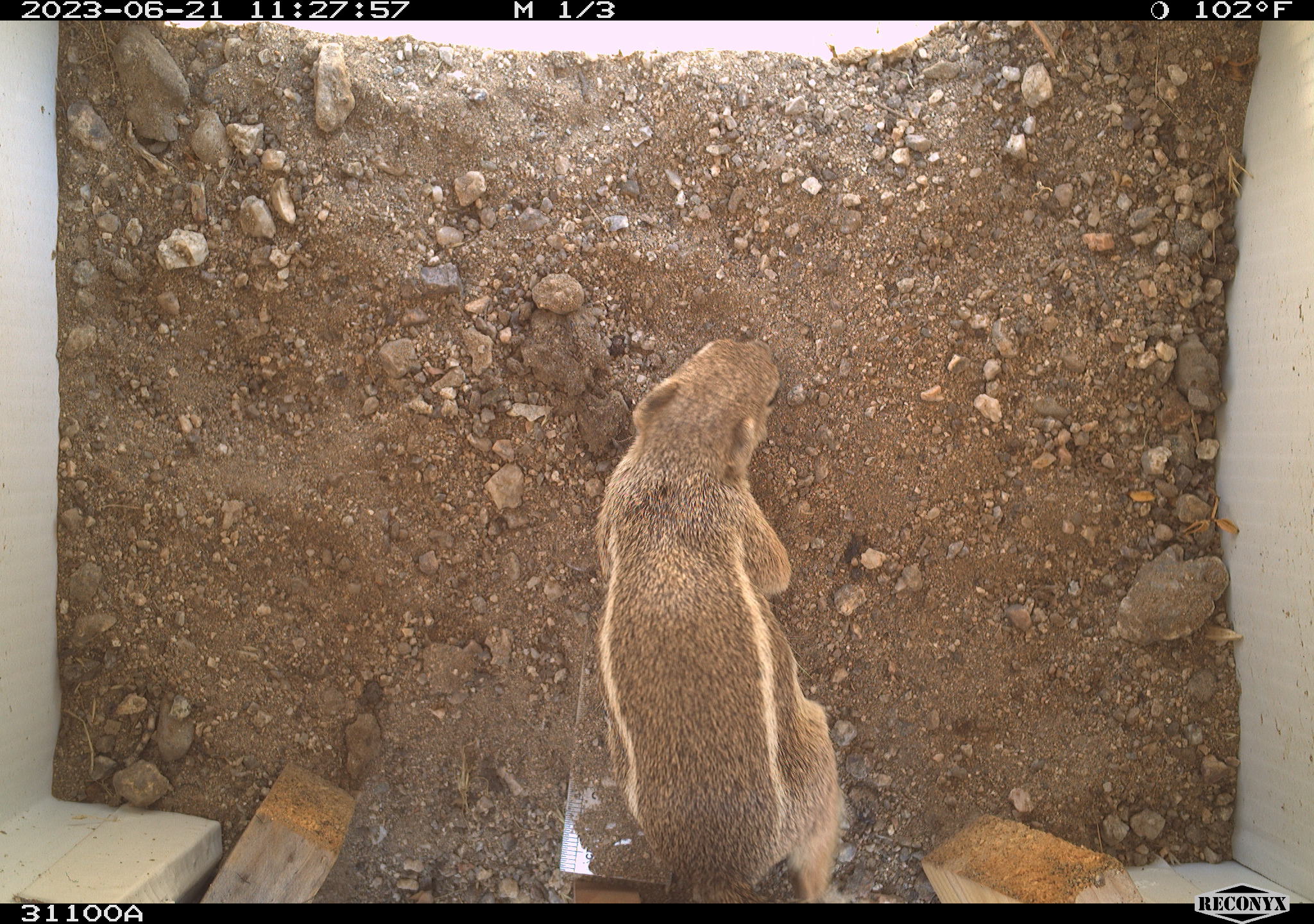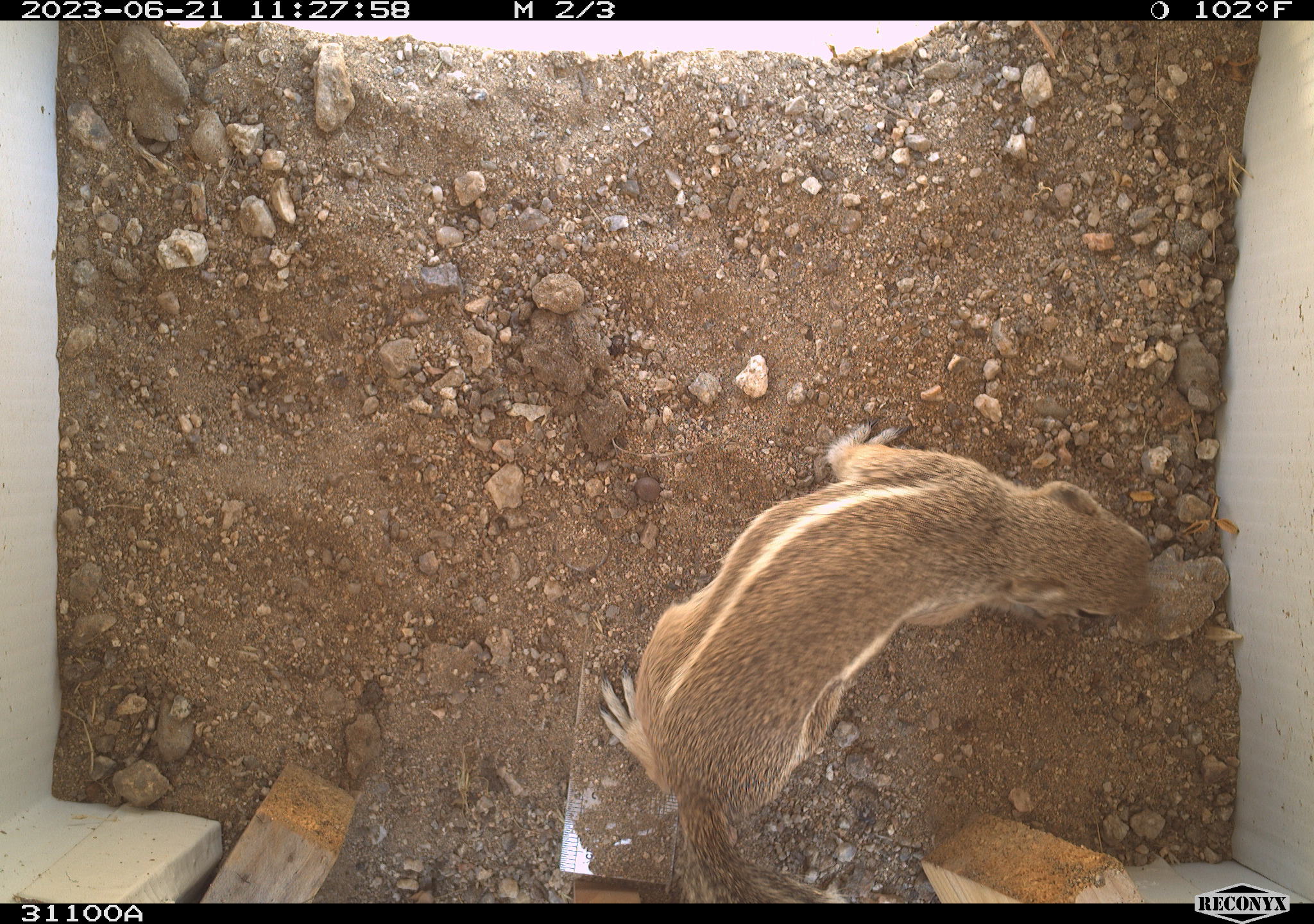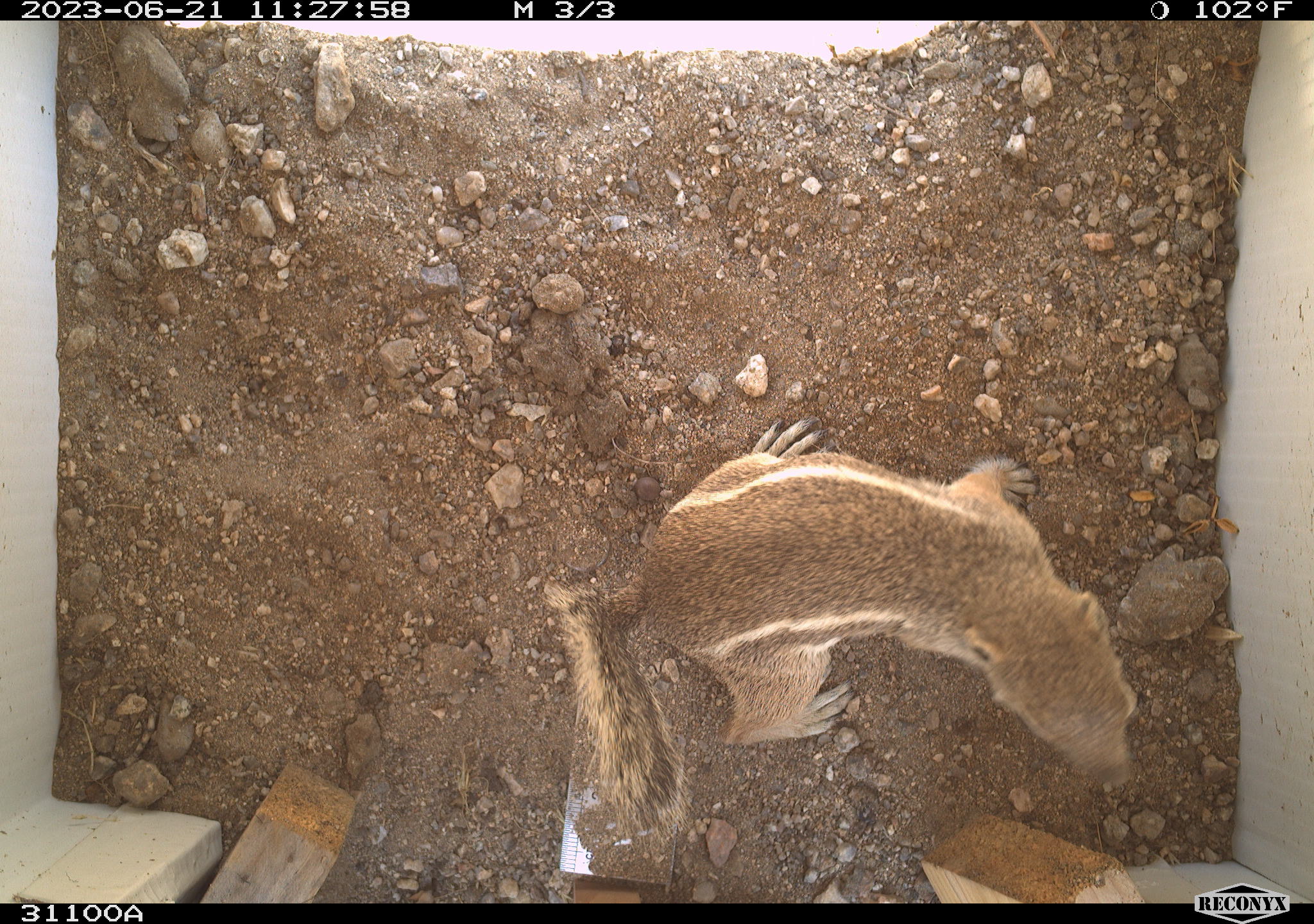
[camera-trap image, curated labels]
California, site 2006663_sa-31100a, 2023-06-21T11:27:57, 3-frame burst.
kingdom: Animalia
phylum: Chordata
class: Mammalia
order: Rodentia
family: Sciuridae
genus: Ammospermophilus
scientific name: Ammospermophilus leucurus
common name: white-tailed antelope squirrel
White-tailed antelope squirrel (Ammospermophilus leucurus).